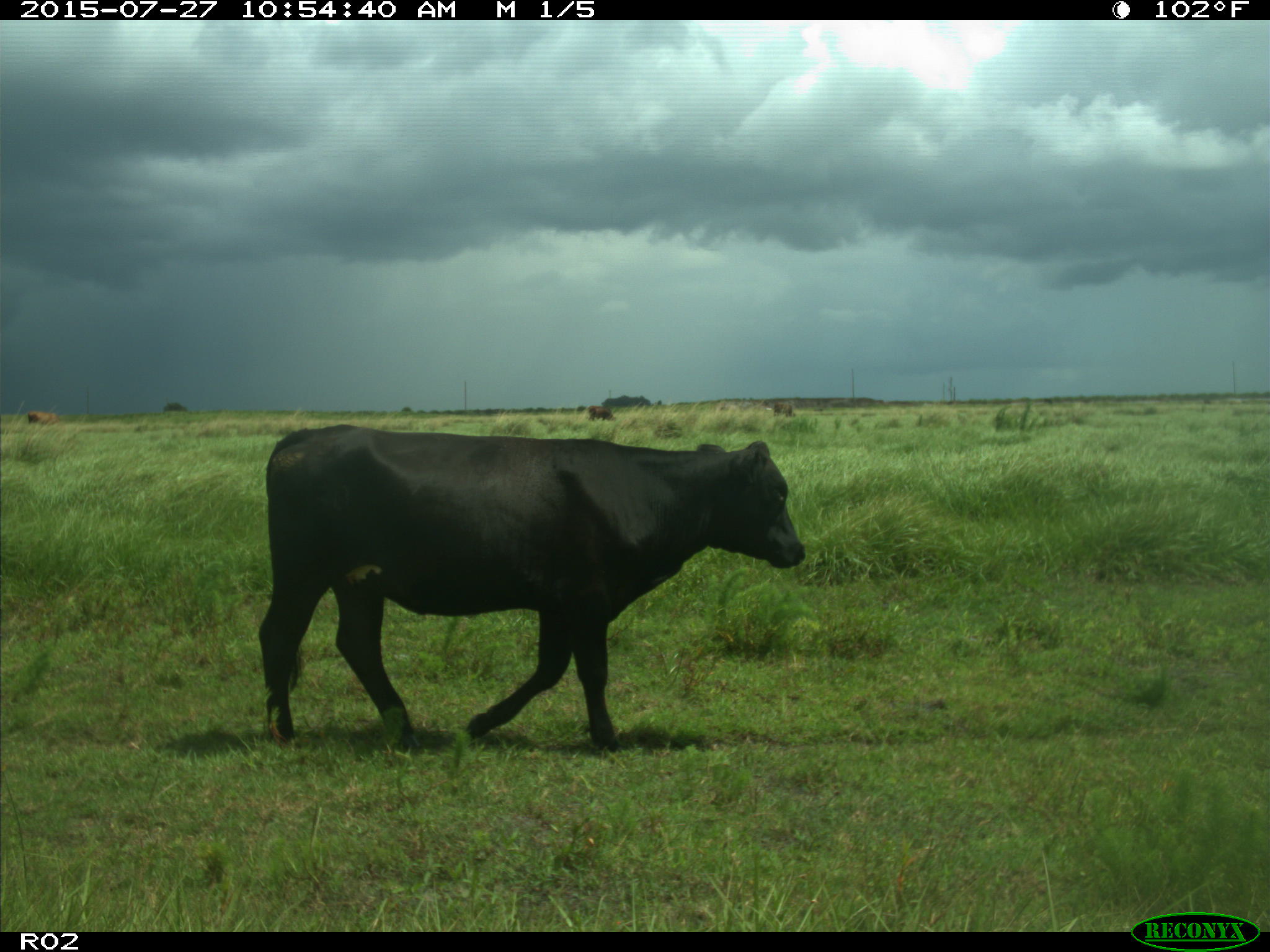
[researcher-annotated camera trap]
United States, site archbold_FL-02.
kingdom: Animalia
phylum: Chordata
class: Mammalia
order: Artiodactyla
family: Bovidae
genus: Bos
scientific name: Bos taurus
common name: domestic cow